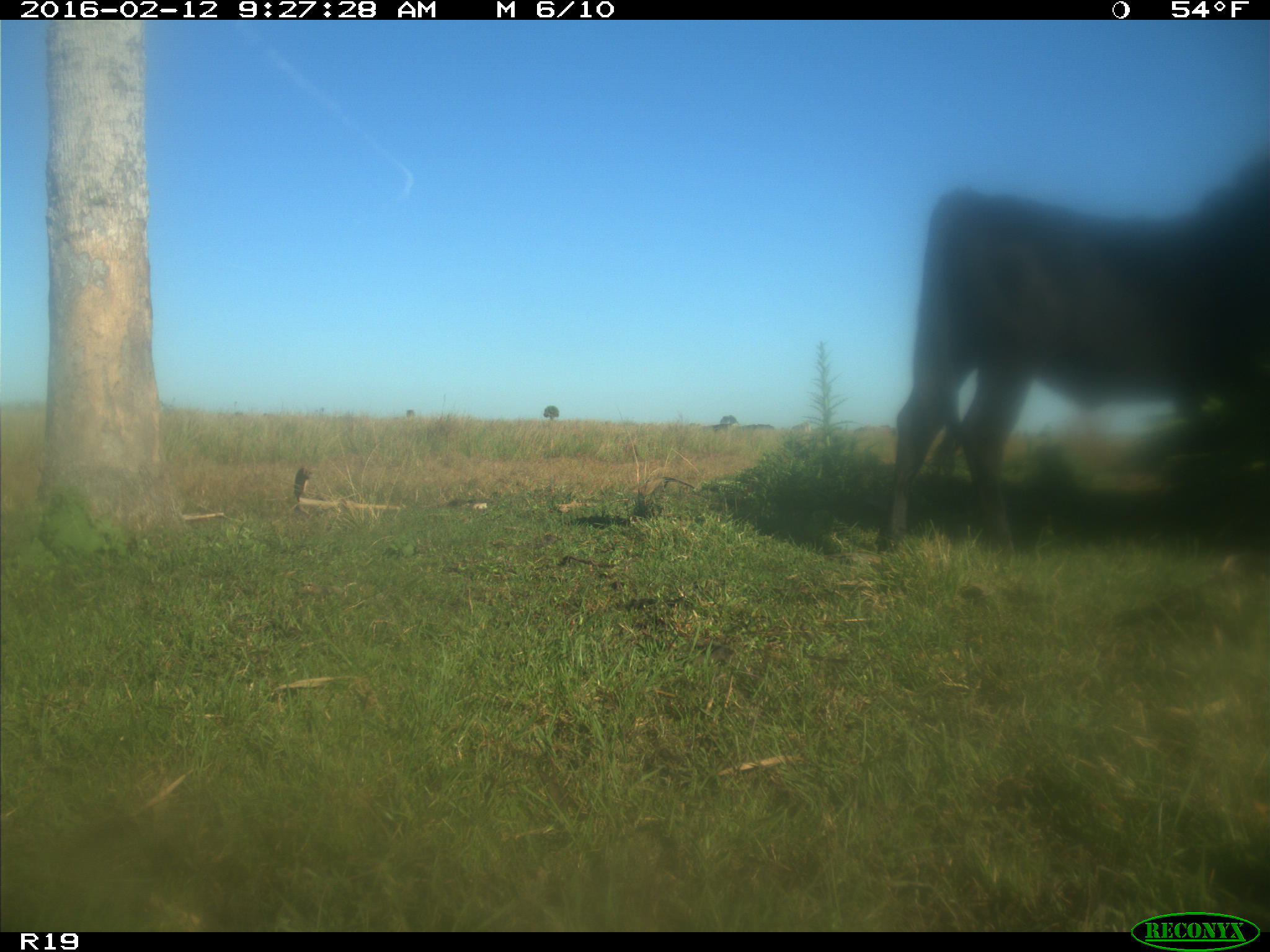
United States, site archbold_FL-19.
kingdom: Animalia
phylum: Chordata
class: Mammalia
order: Artiodactyla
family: Bovidae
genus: Bos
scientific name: Bos taurus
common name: domestic cow